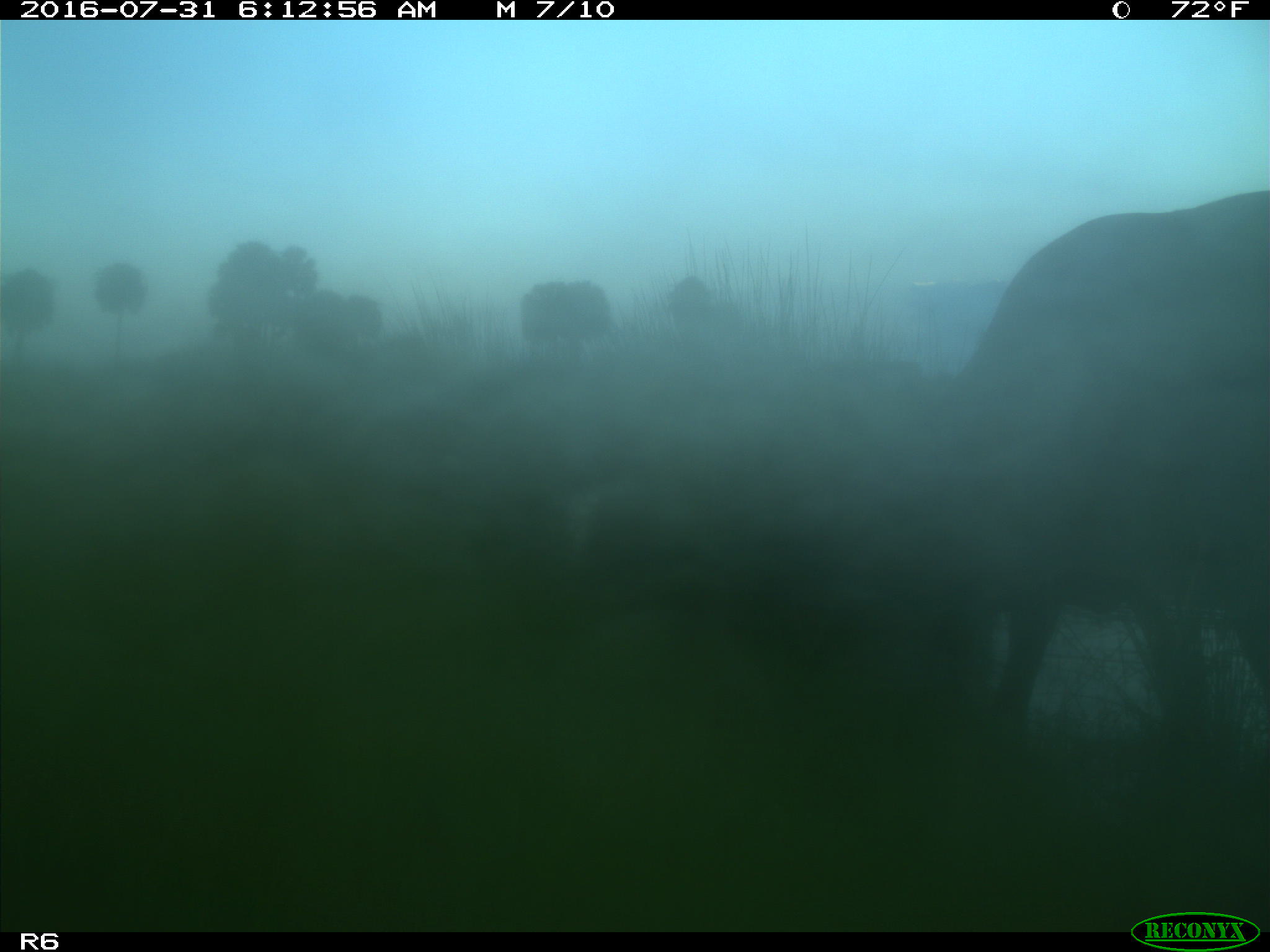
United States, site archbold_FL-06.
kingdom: Animalia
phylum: Chordata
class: Mammalia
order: Artiodactyla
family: Bovidae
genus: Bos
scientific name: Bos taurus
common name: domestic cow